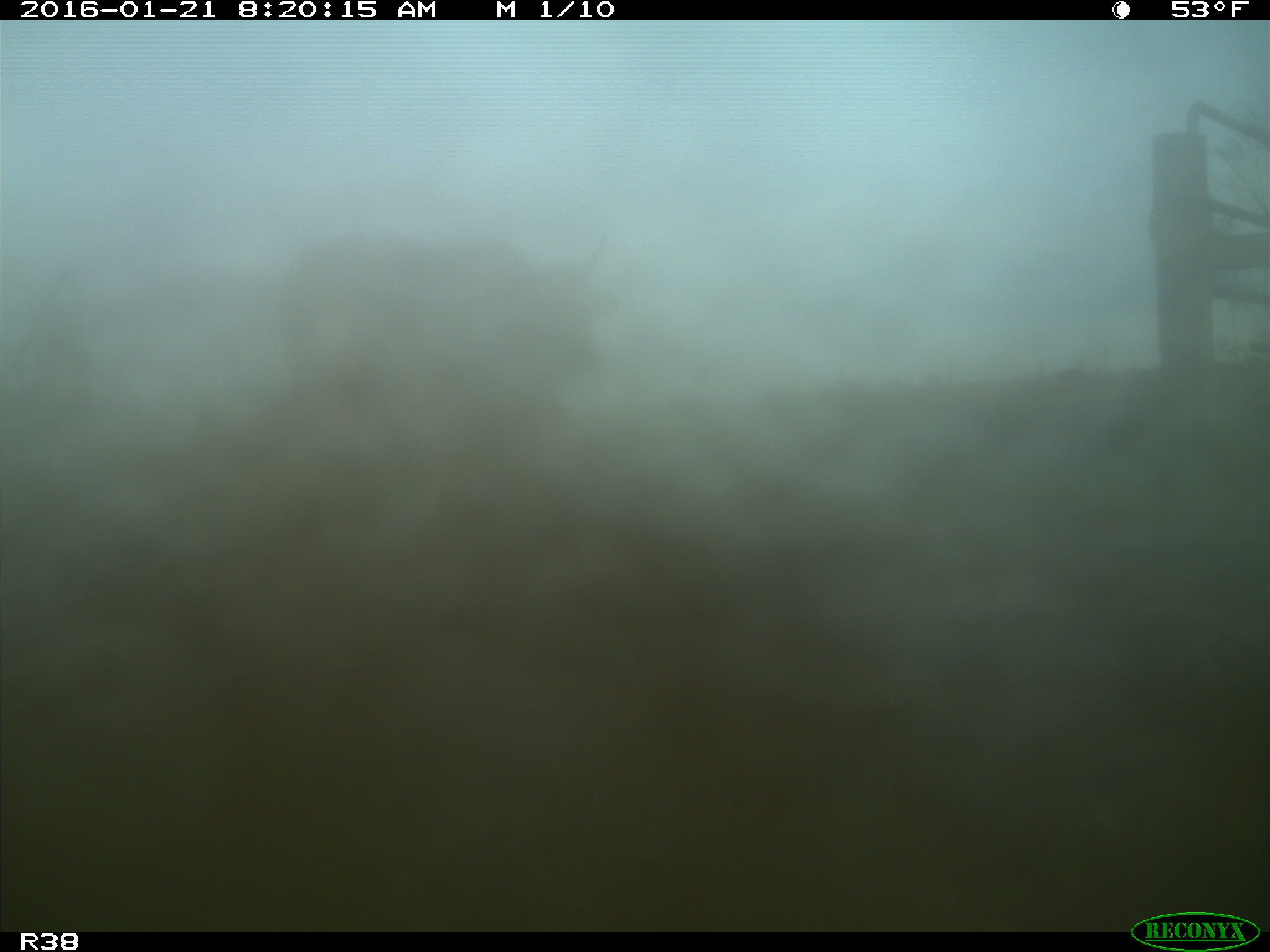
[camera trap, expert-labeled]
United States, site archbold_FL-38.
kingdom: Animalia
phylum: Chordata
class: Mammalia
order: Artiodactyla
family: Bovidae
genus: Bos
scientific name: Bos taurus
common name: domestic cow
Bos taurus (domestic cow).